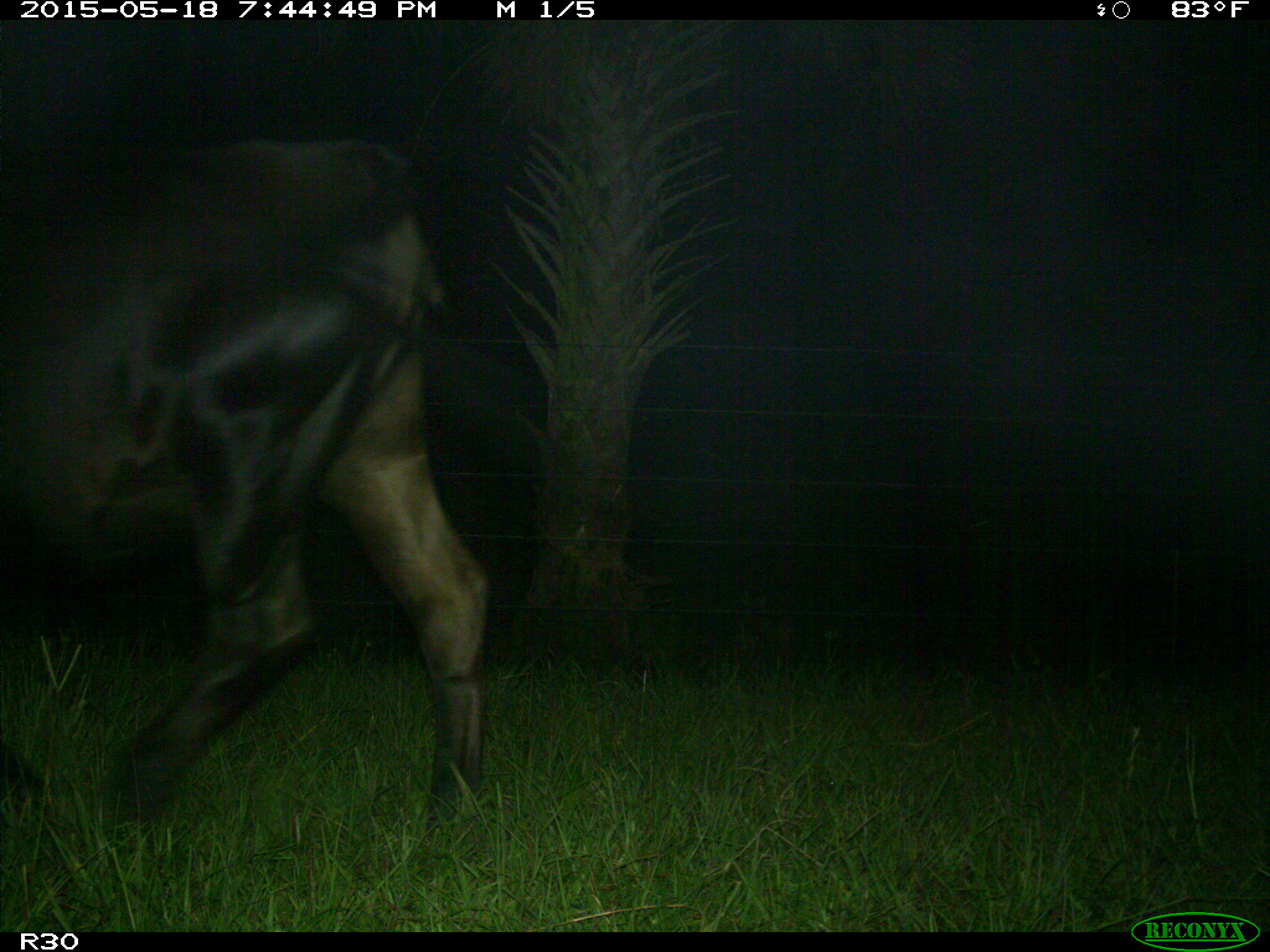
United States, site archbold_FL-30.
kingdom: Animalia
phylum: Chordata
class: Mammalia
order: Artiodactyla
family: Bovidae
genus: Bos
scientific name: Bos taurus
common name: domestic cow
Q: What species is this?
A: Bos taurus (domestic cow).